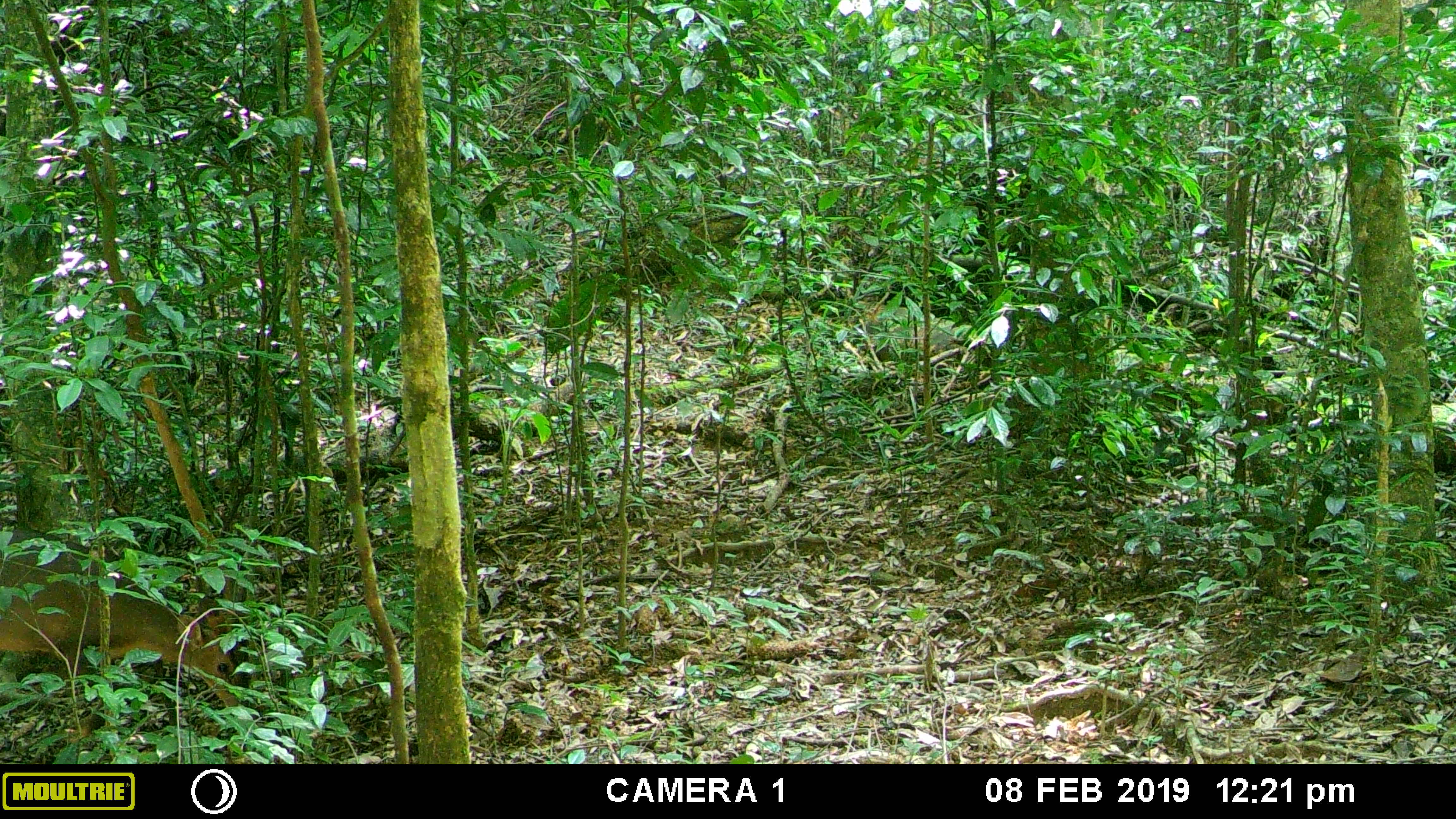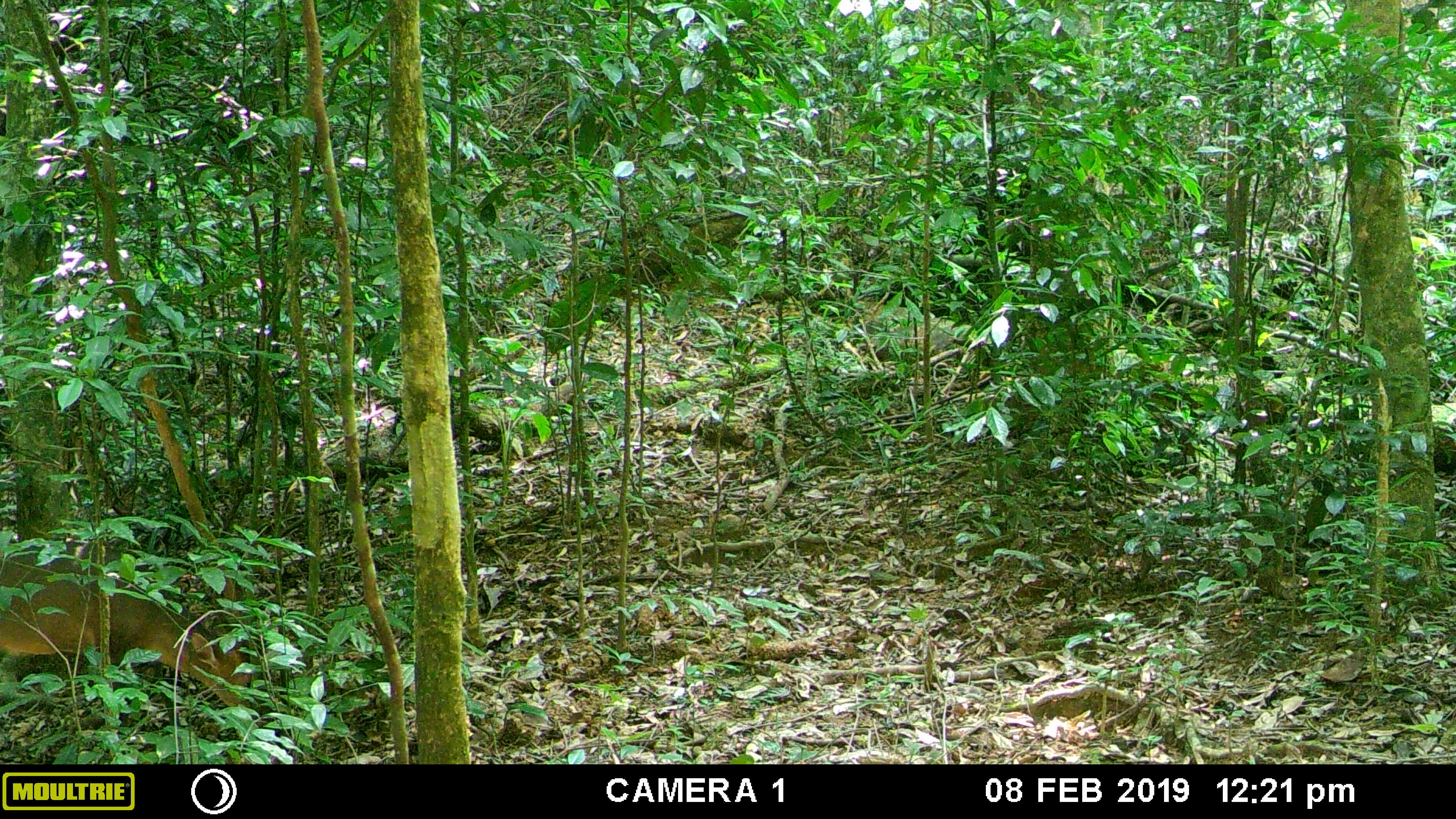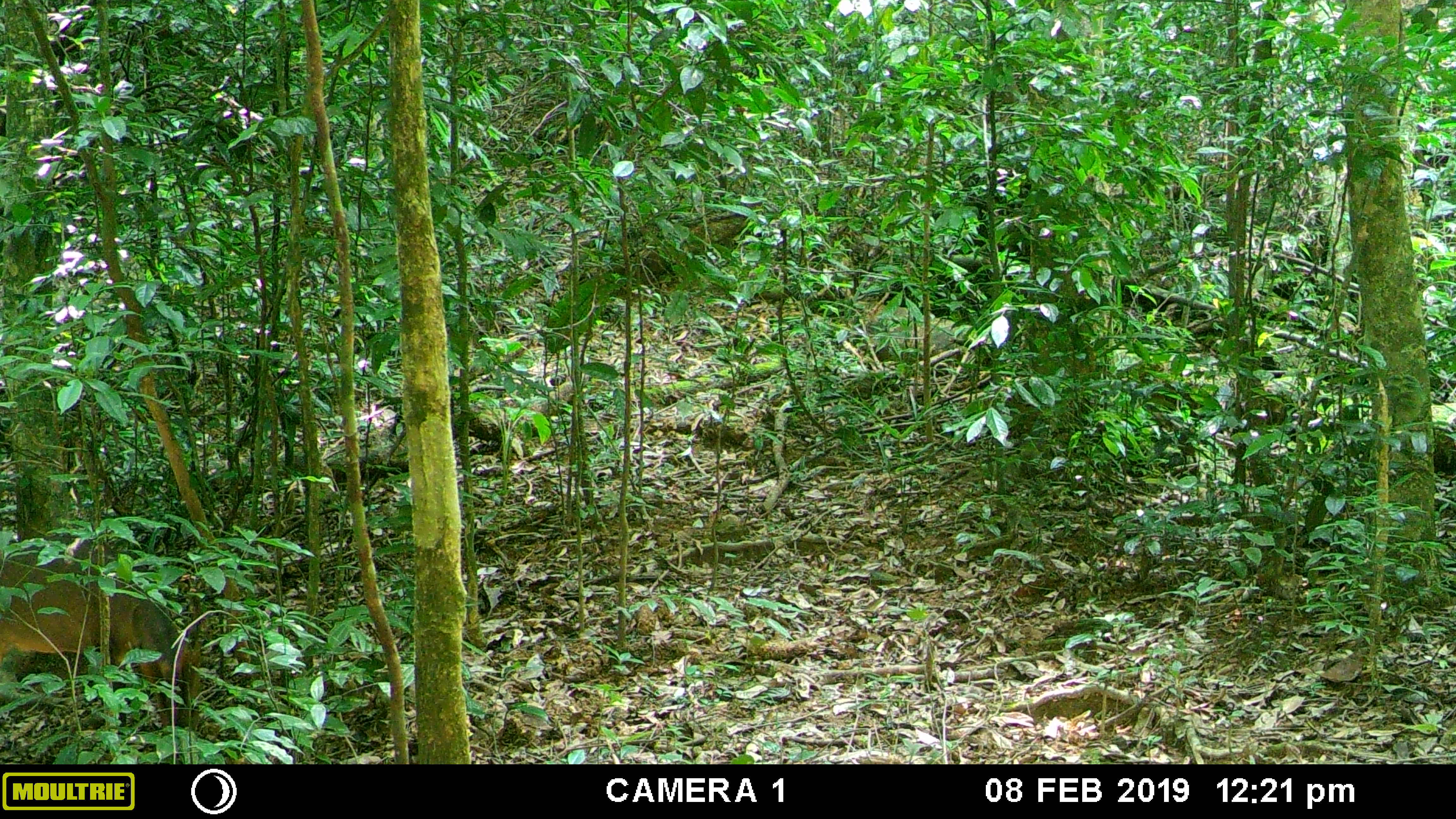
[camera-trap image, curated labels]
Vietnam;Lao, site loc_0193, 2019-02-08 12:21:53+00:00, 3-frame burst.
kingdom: Animalia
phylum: Chordata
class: Mammalia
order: Artiodactyla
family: Cervidae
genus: Muntiacus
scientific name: Muntiacus vuquangensis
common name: large-antlered muntjac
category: large antlered muntjac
Large antlered muntjac (large-antlered muntjac) (Muntiacus vuquangensis). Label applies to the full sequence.